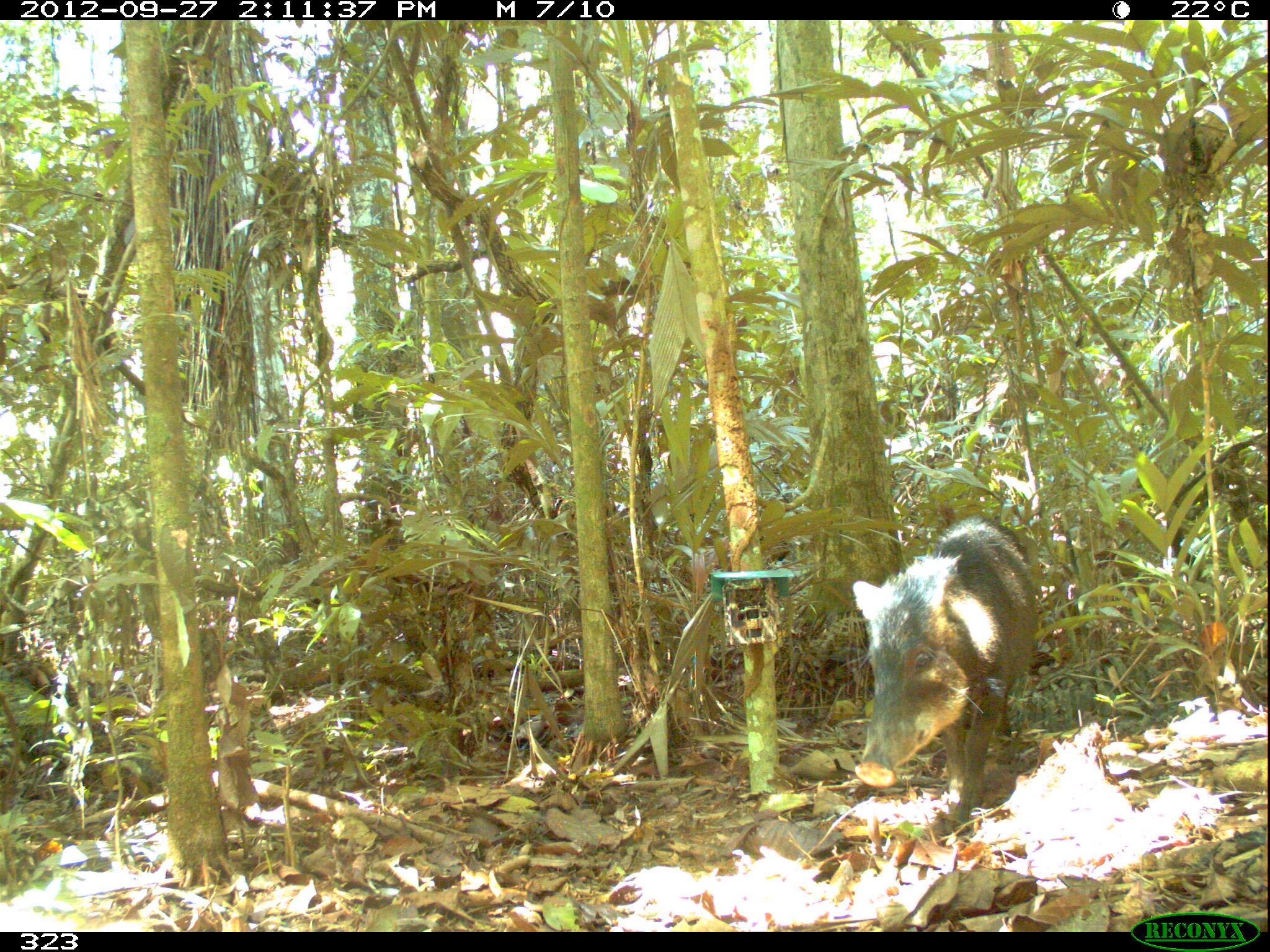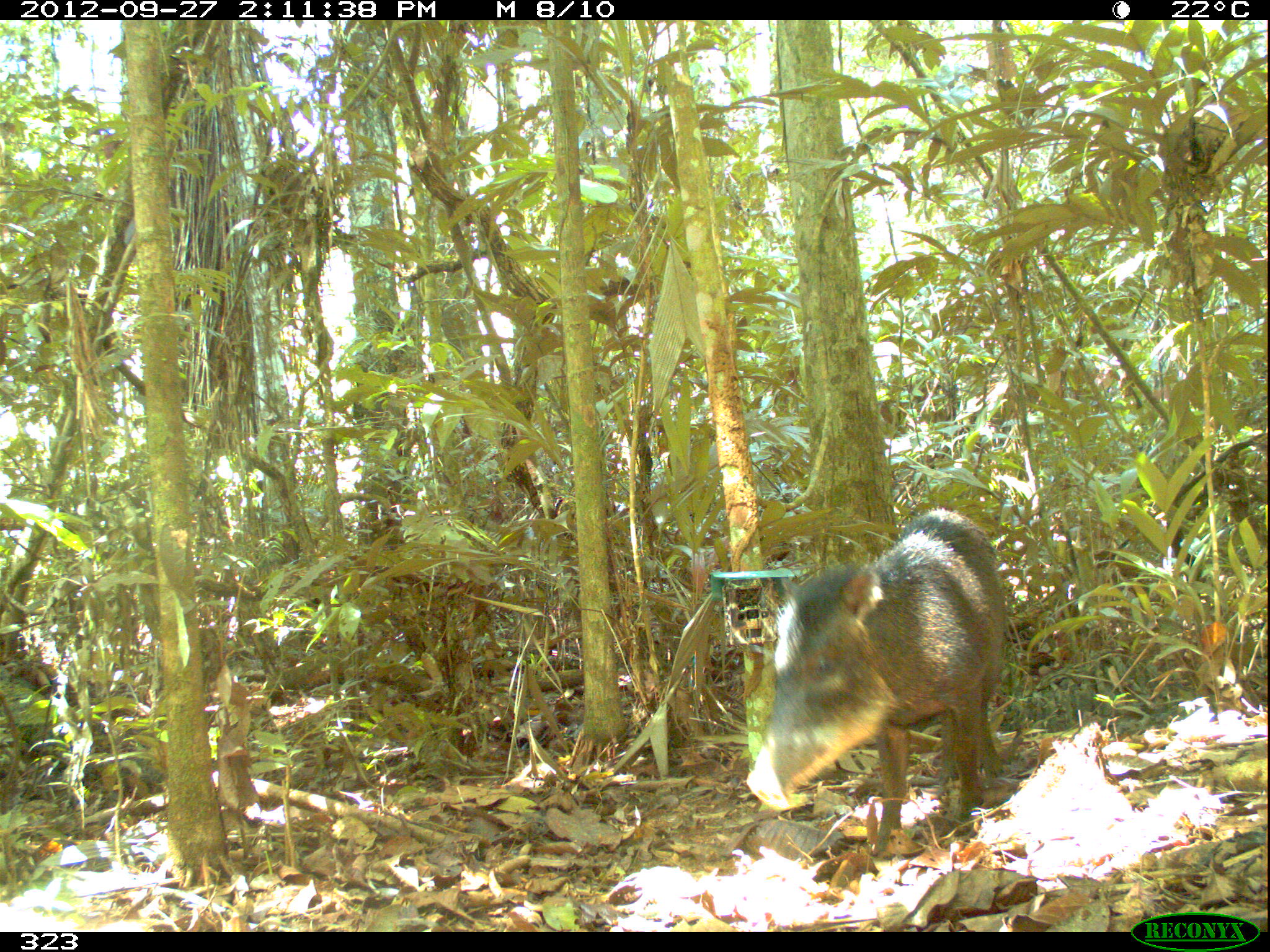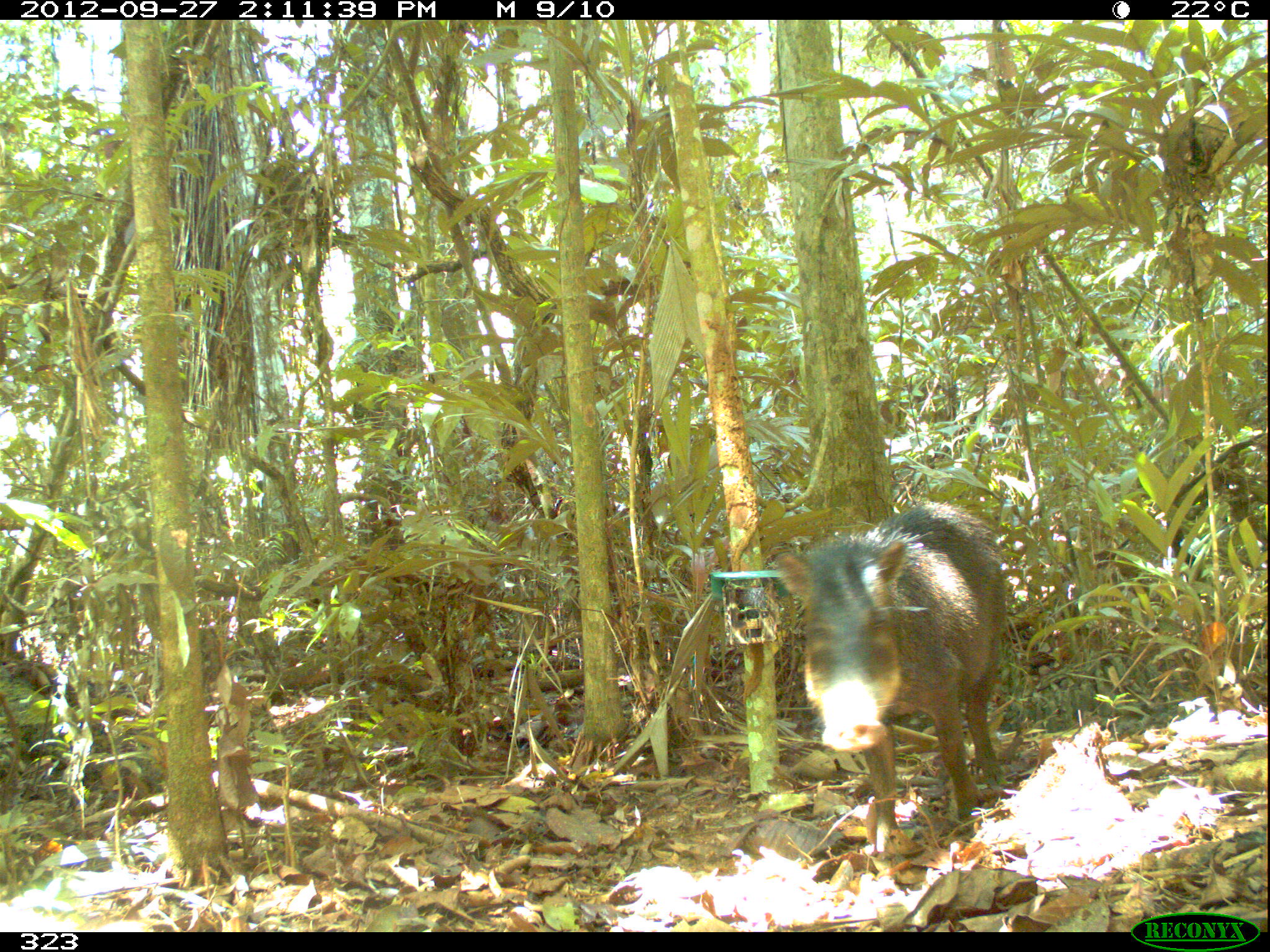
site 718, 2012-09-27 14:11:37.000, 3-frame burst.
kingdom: Animalia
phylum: Chordata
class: Mammalia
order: Artiodactyla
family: Tayassuidae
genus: Tayassu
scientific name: Tayassu pecari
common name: white-lipped peccary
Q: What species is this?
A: Tayassu pecari (white-lipped peccary).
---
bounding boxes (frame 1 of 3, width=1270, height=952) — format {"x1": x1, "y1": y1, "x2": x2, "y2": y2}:
tayassu pecari: {"x1": 852, "y1": 512, "x2": 1039, "y2": 836}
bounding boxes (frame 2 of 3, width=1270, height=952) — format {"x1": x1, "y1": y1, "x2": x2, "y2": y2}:
tayassu pecari: {"x1": 744, "y1": 506, "x2": 1009, "y2": 858}